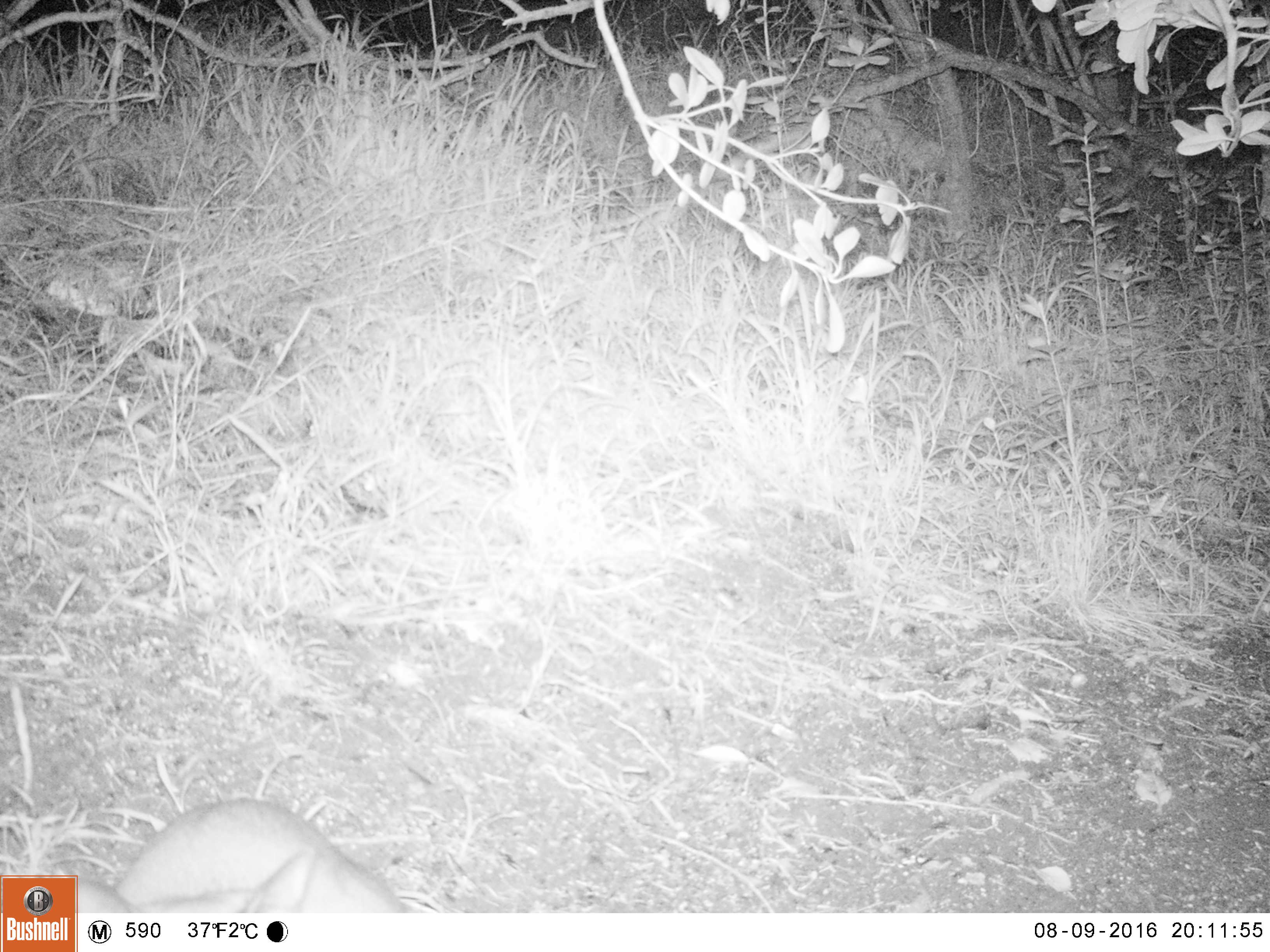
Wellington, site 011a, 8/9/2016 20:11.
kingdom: Animalia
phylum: Chordata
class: Mammalia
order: Carnivora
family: Felidae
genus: Felis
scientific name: Felis catus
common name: cat